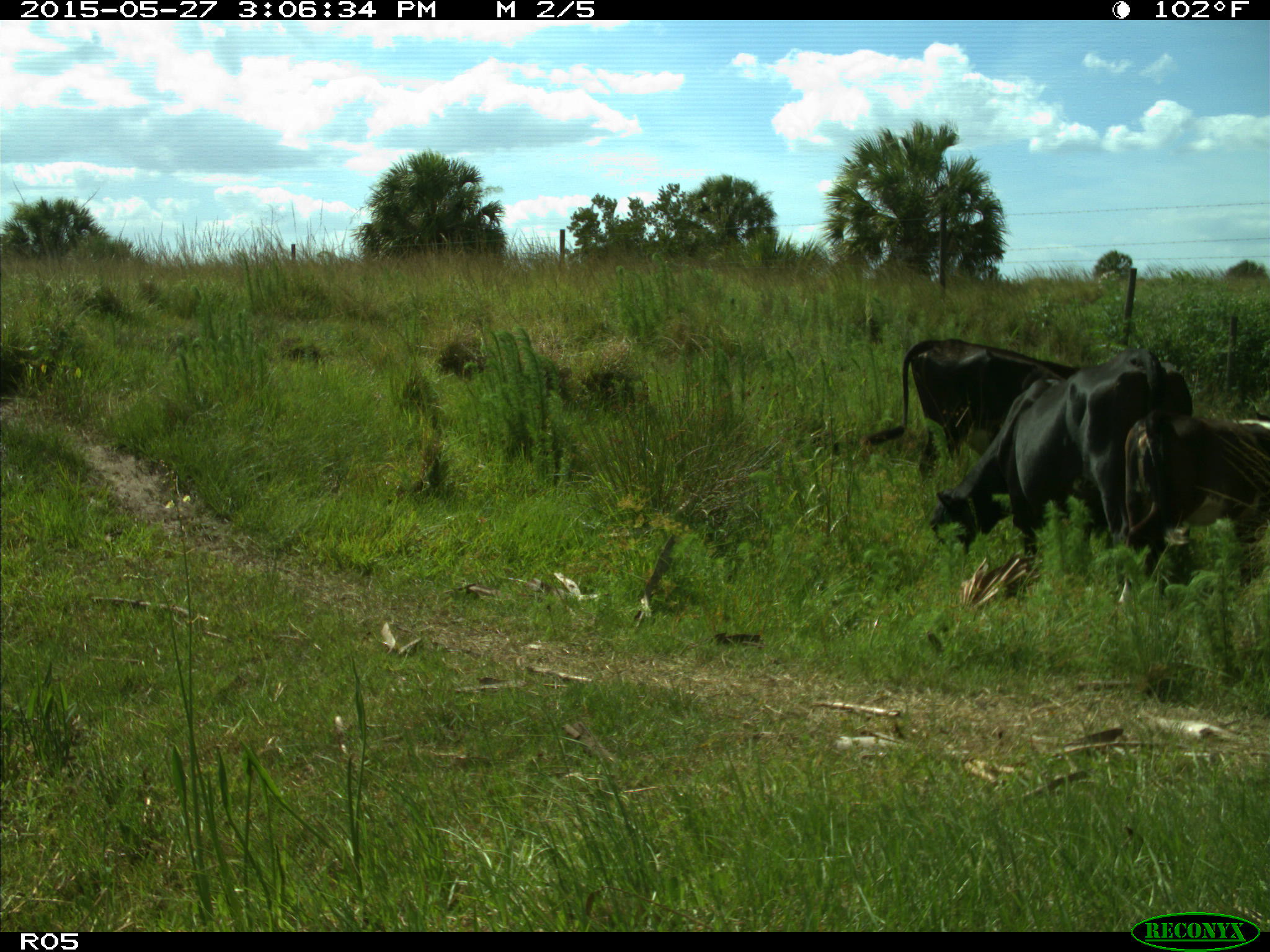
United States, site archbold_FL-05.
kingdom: Animalia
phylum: Chordata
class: Mammalia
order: Artiodactyla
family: Bovidae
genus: Bos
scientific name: Bos taurus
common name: domestic cow